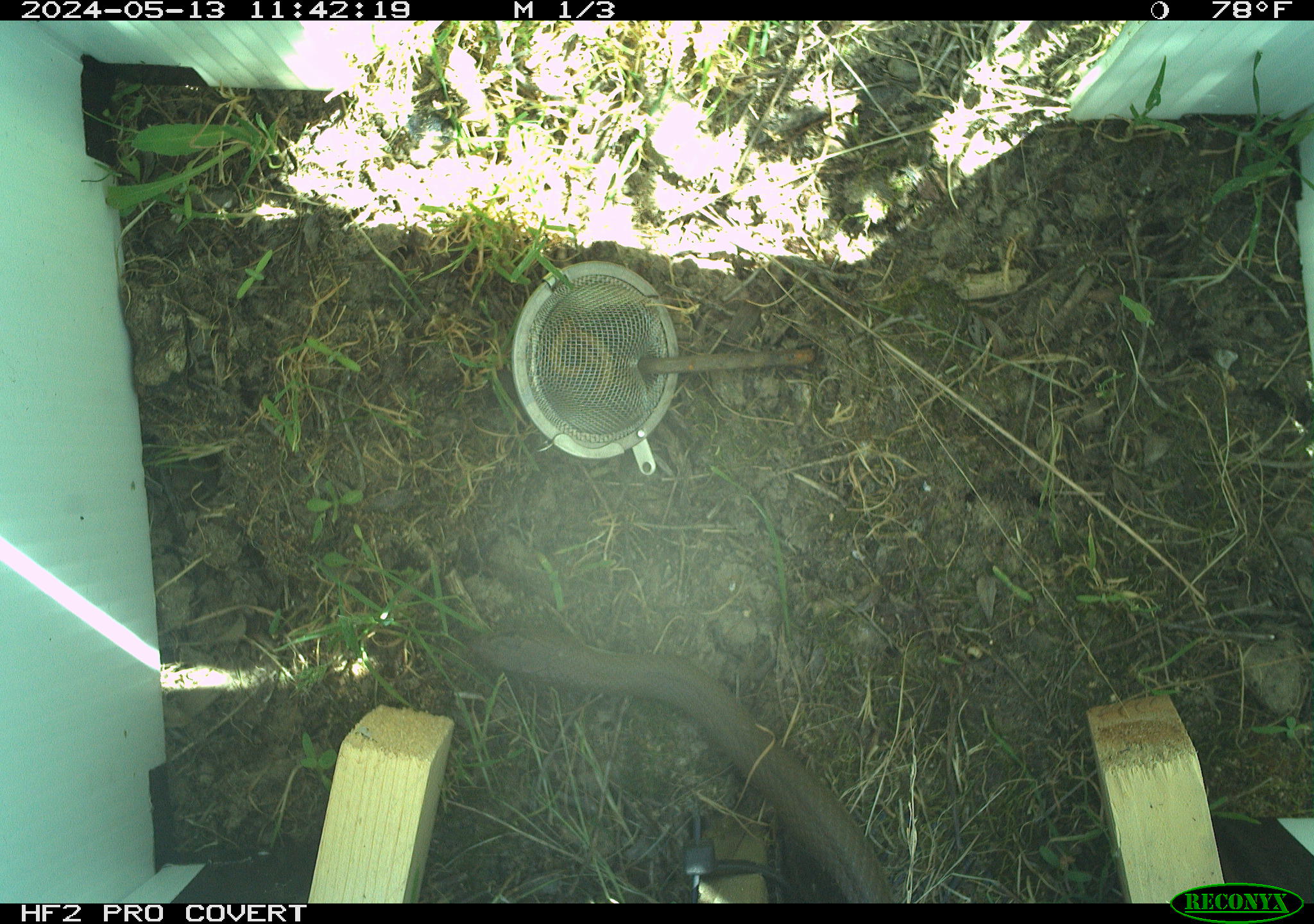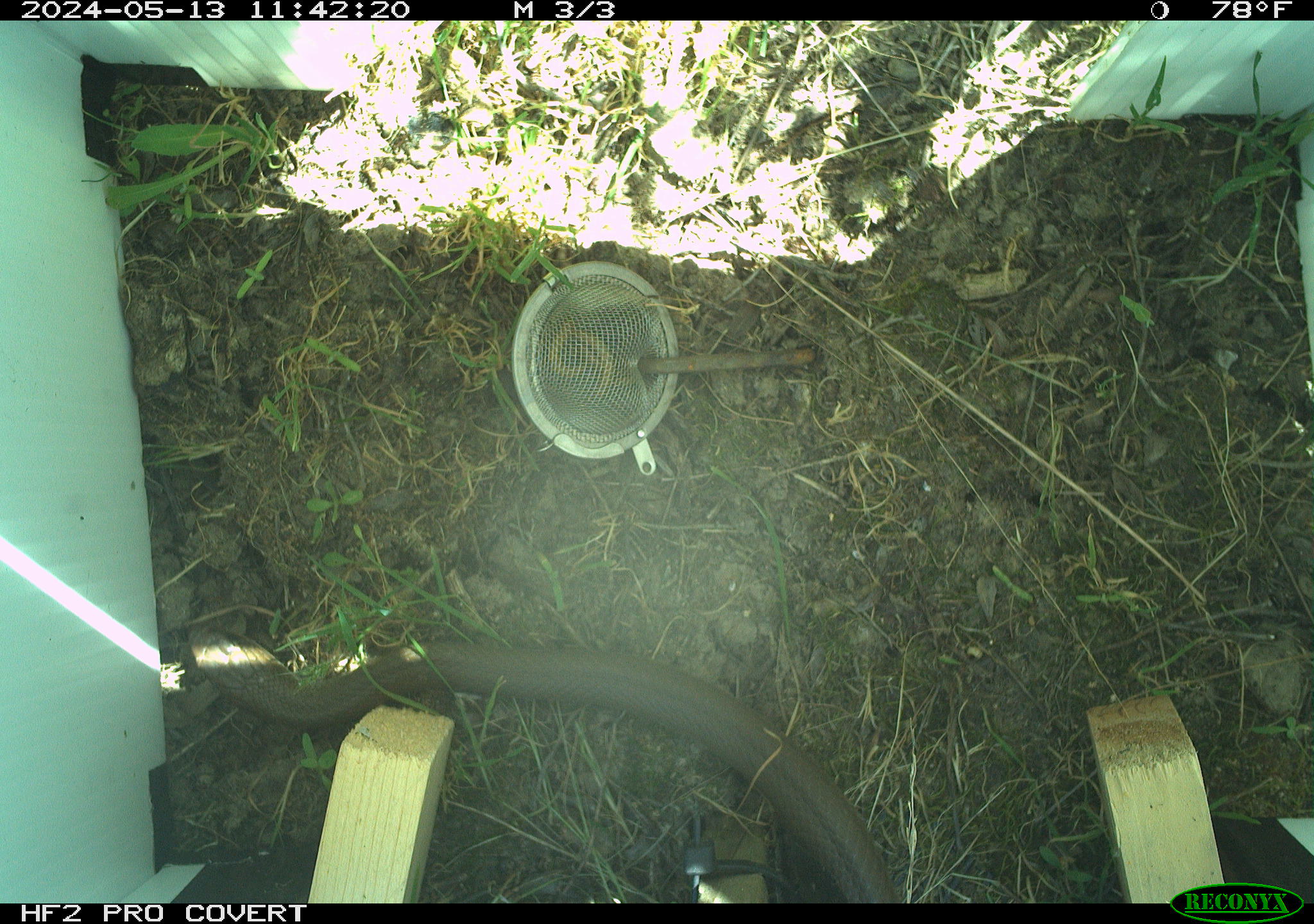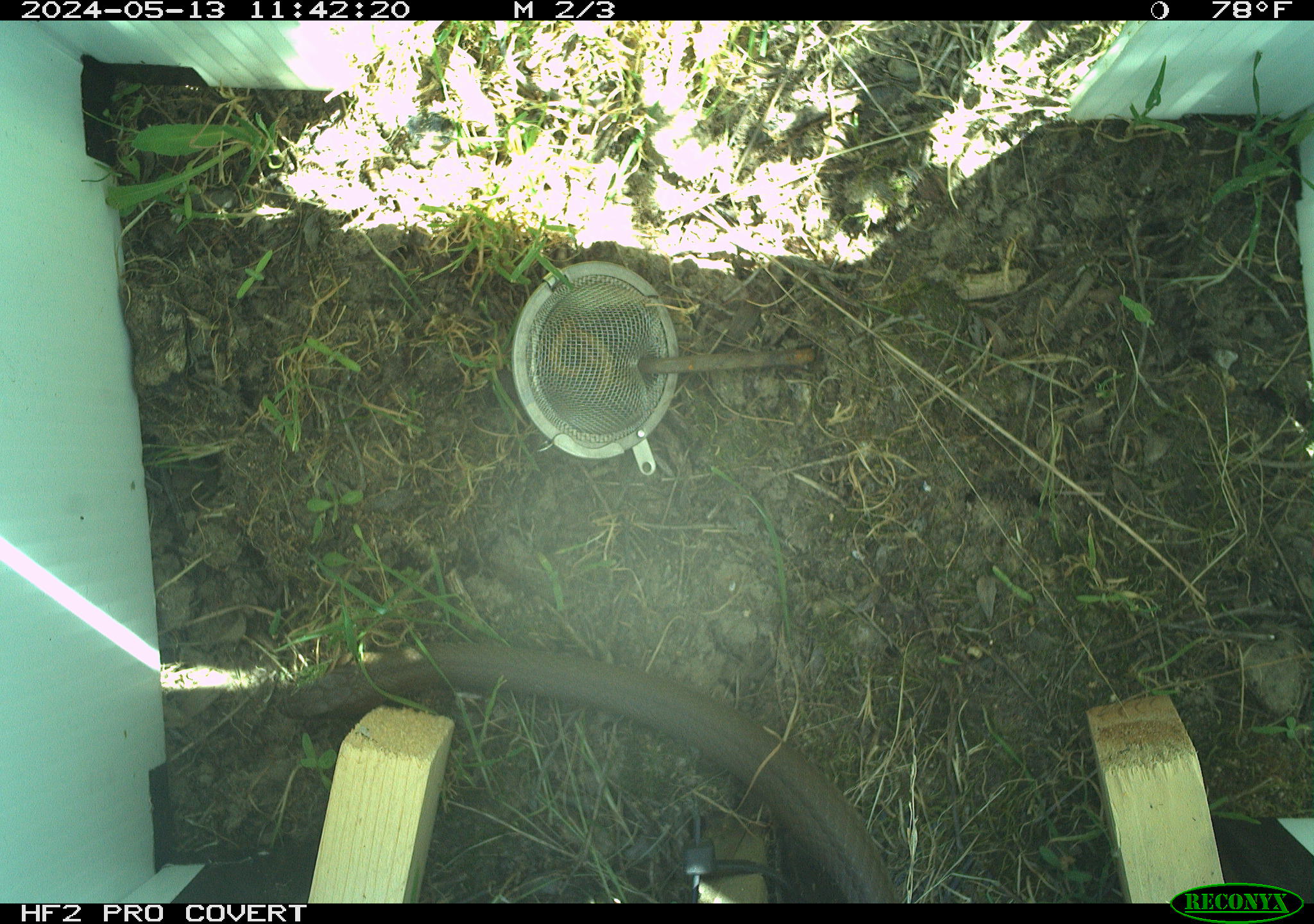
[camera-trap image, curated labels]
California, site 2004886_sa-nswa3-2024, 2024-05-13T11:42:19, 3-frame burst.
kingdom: Animalia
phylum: Chordata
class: Reptilia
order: Squamata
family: Colubridae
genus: Coluber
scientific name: Coluber constrictor mormon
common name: western yellow-bellied racer